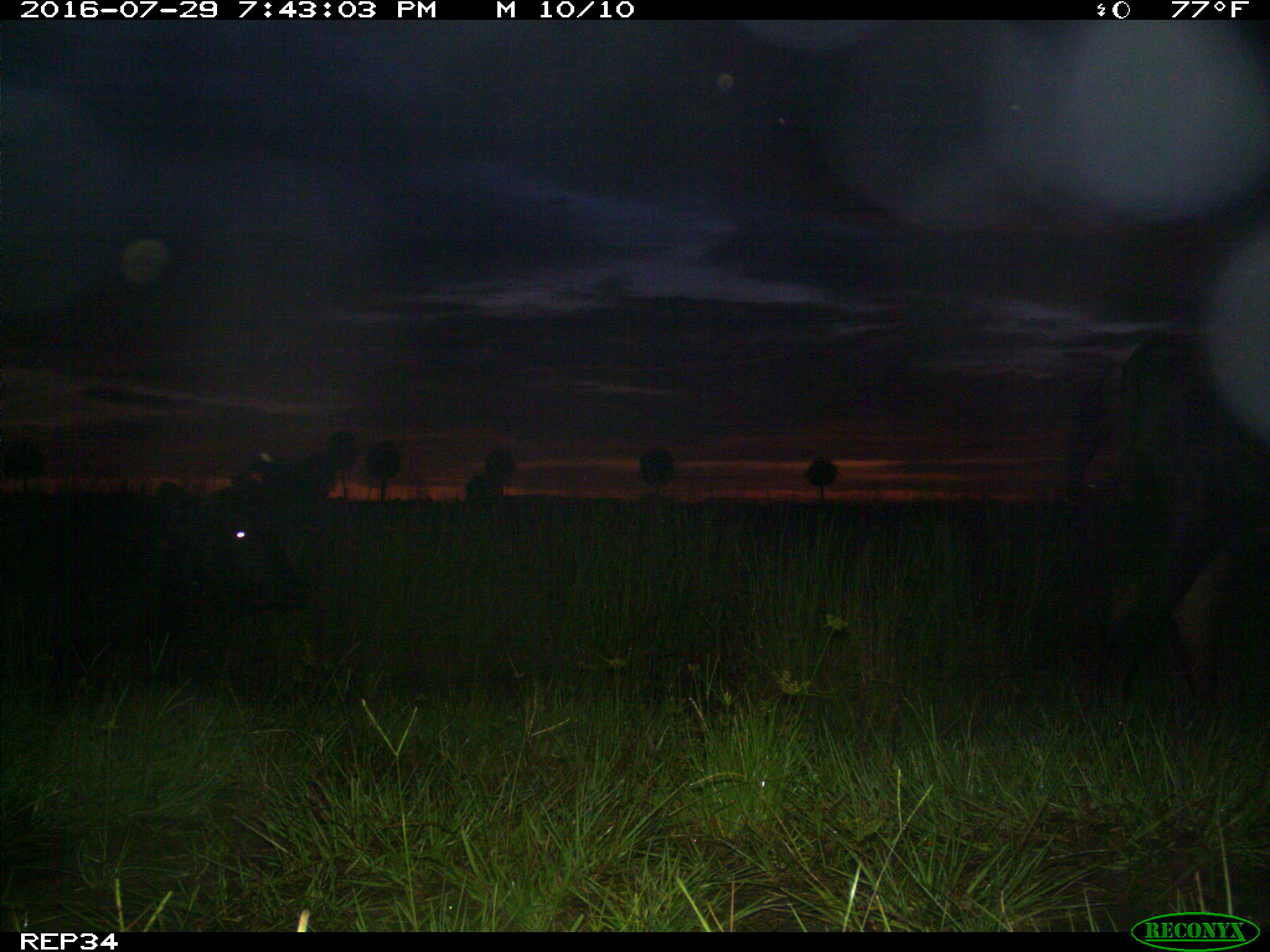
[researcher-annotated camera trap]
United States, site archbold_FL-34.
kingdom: Animalia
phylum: Chordata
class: Mammalia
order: Artiodactyla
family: Bovidae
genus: Bos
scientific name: Bos taurus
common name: domestic cow